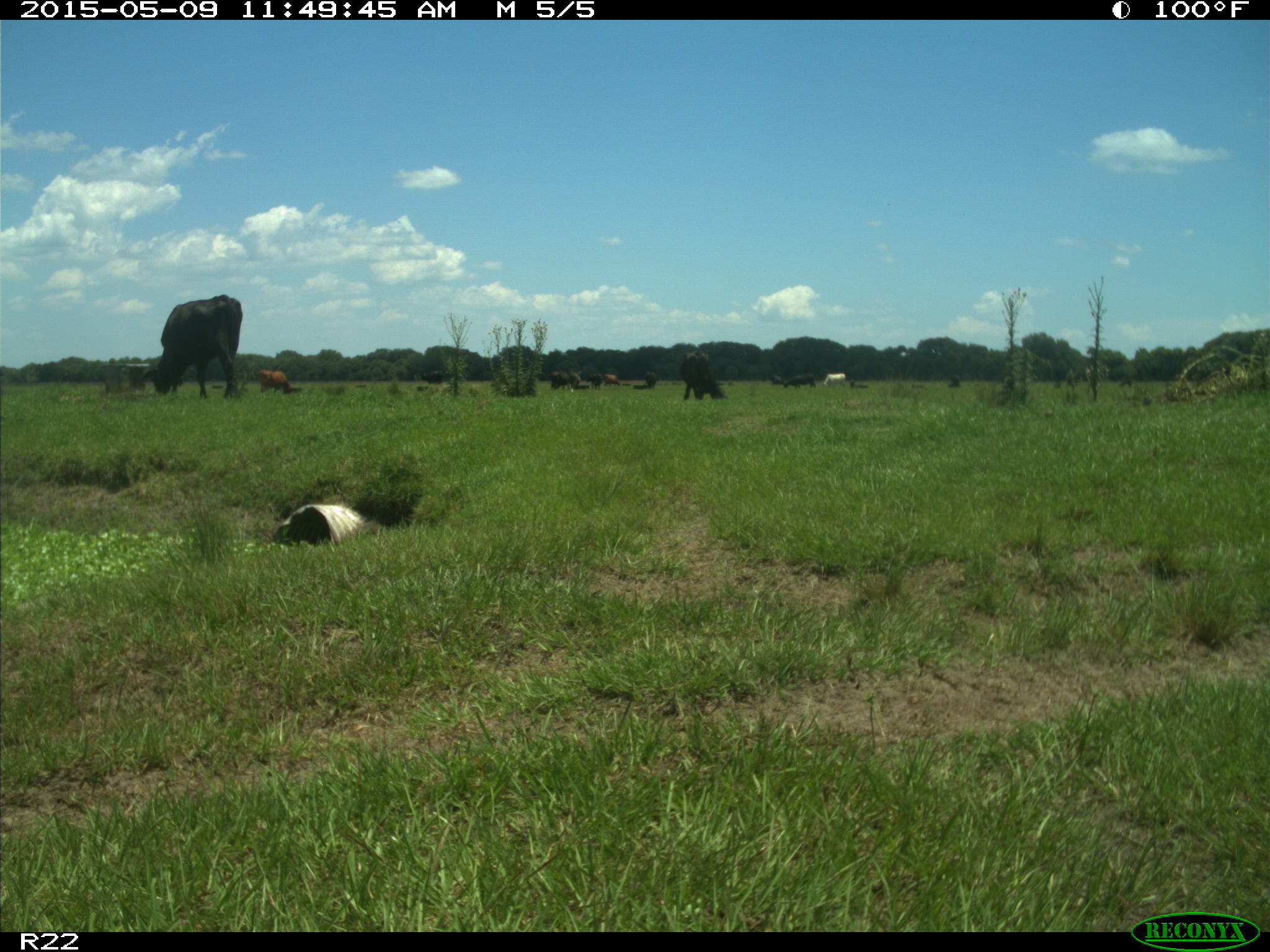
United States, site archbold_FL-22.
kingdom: Animalia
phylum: Chordata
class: Mammalia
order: Artiodactyla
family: Bovidae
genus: Bos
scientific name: Bos taurus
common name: domestic cow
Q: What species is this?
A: Bos taurus (domestic cow).